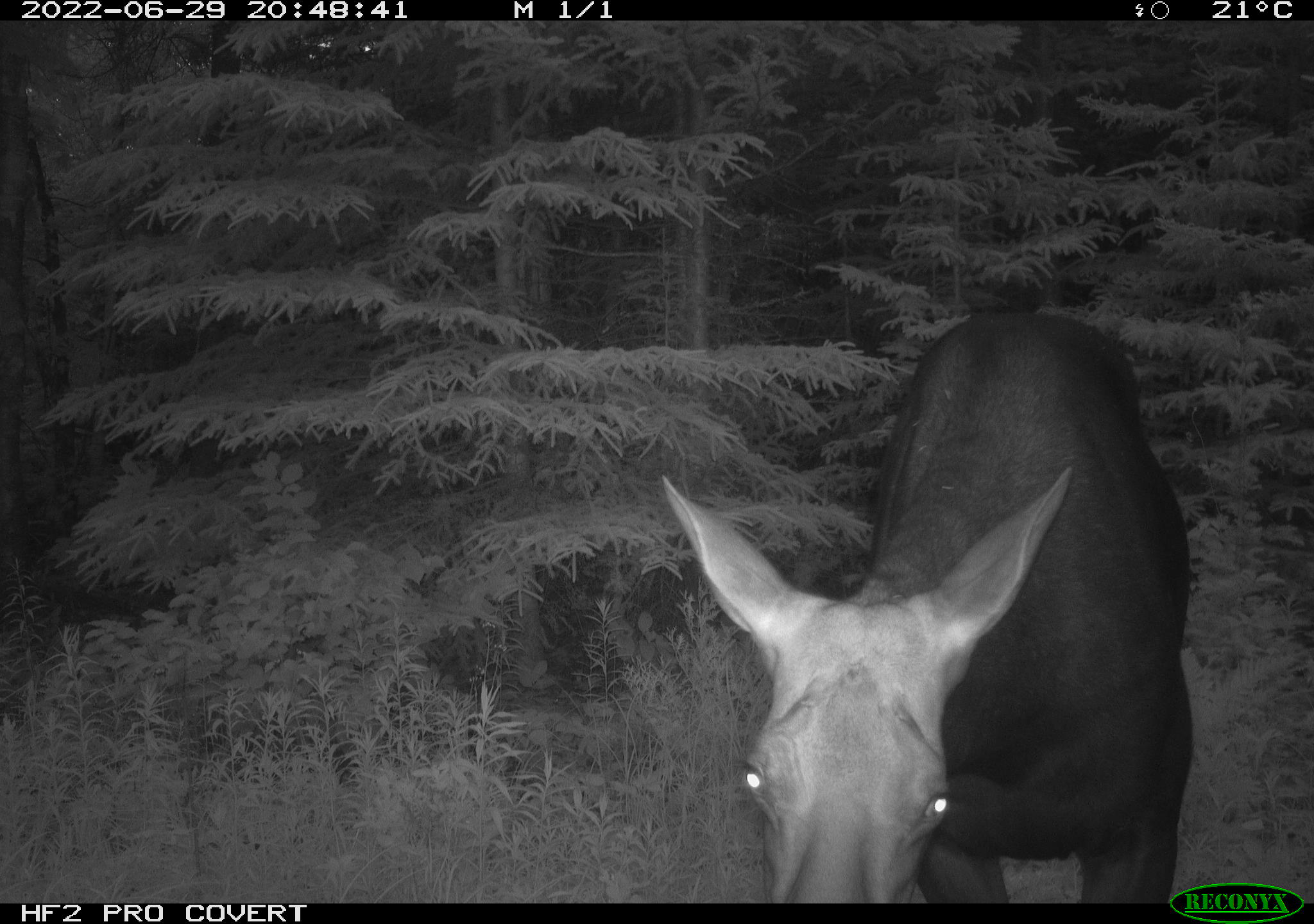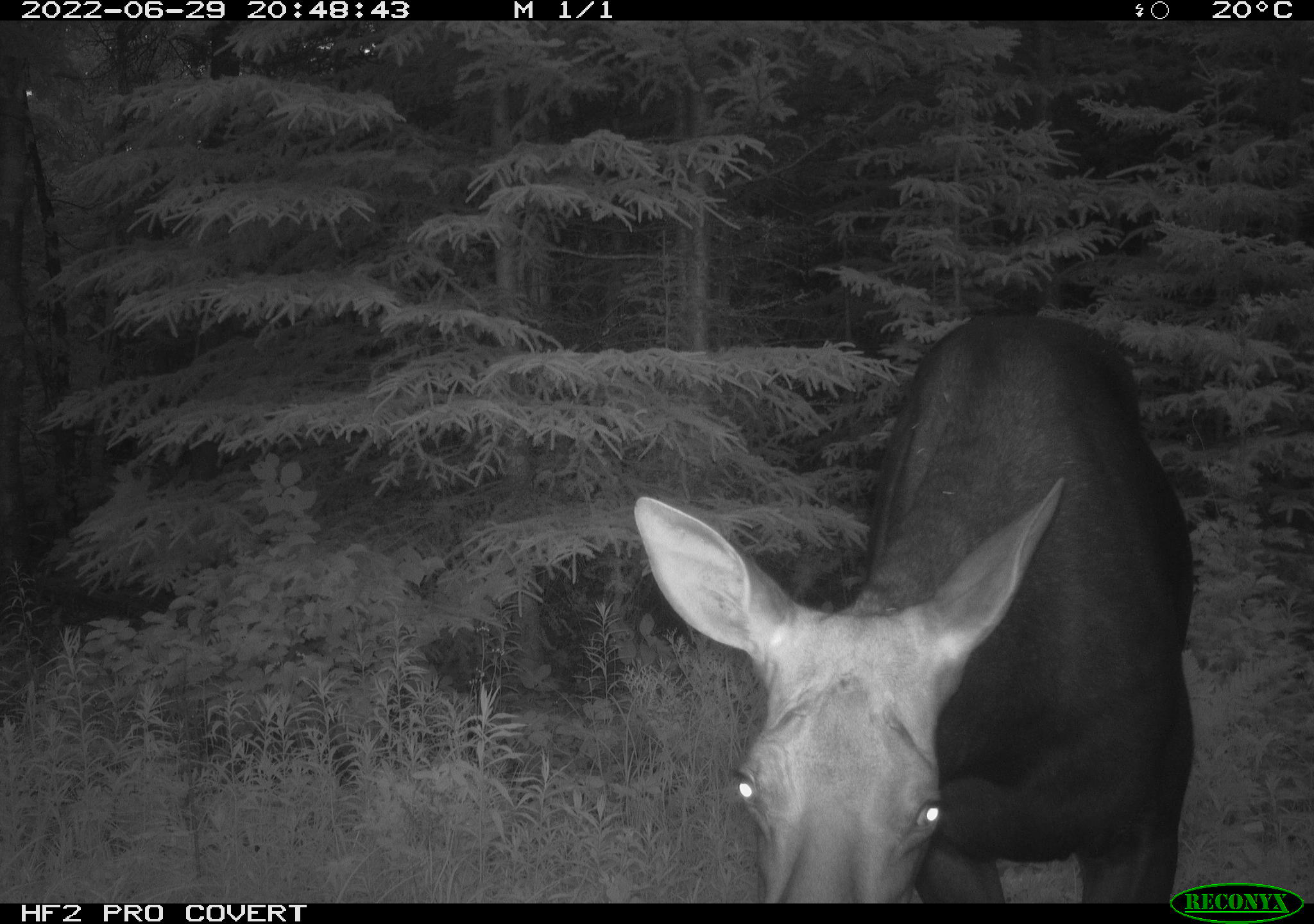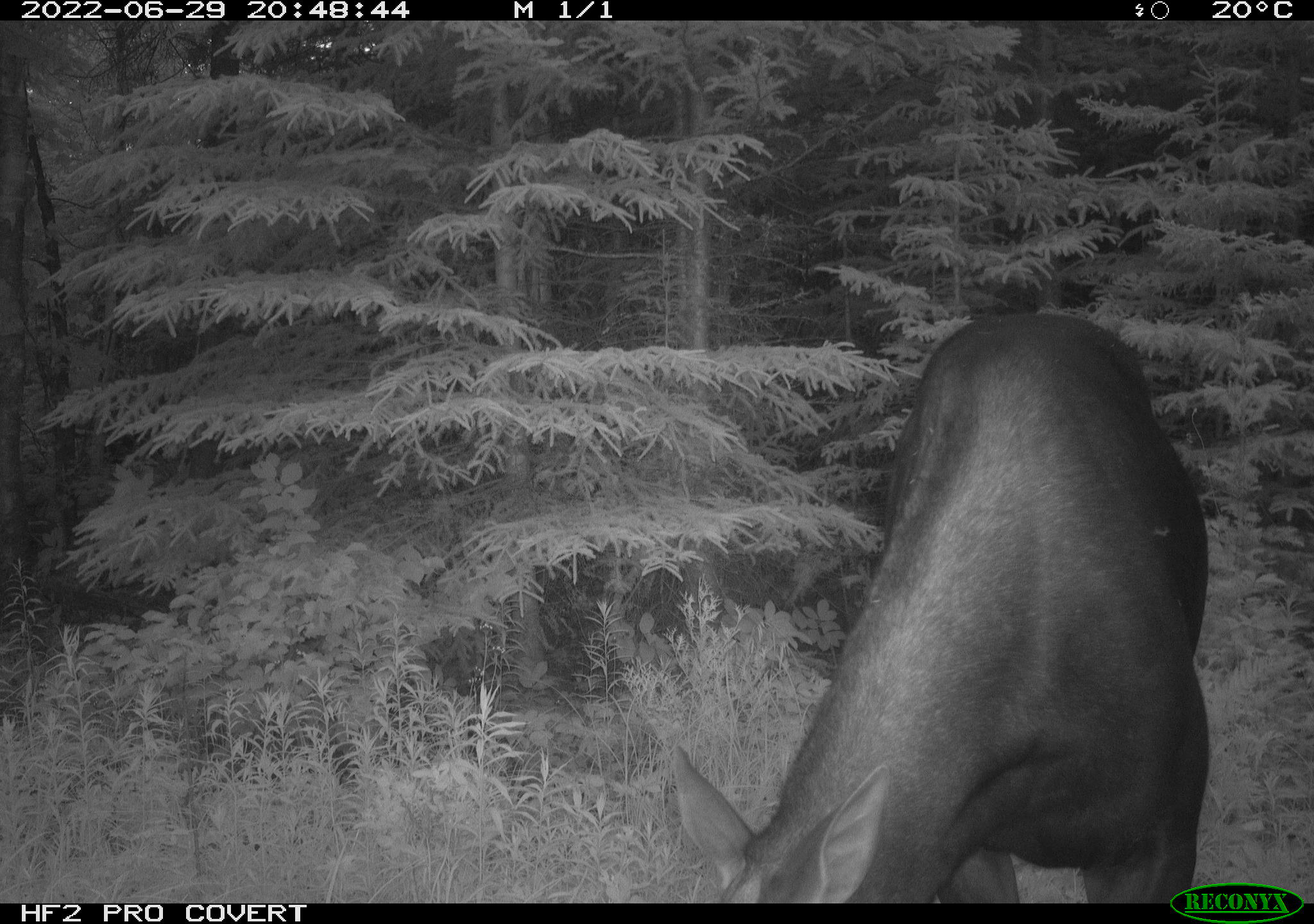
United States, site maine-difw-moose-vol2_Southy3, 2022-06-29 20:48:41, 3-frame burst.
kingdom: Animalia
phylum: Chordata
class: Mammalia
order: Artiodactyla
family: Cervidae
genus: Alces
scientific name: Alces alces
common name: moose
Moose (Alces alces).